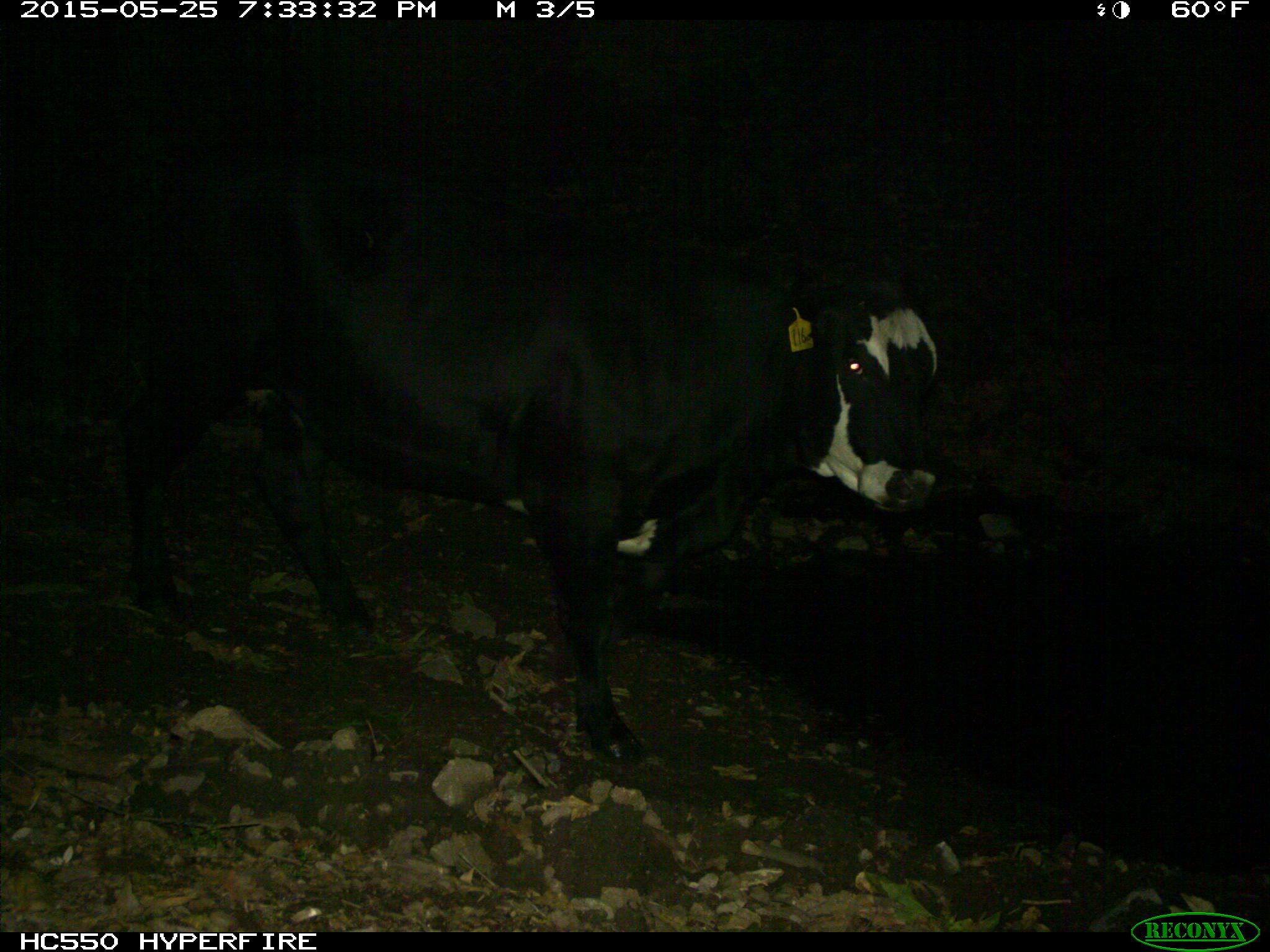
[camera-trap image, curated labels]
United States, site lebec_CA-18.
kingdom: Animalia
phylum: Chordata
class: Mammalia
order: Artiodactyla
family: Bovidae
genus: Bos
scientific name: Bos taurus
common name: domestic cow